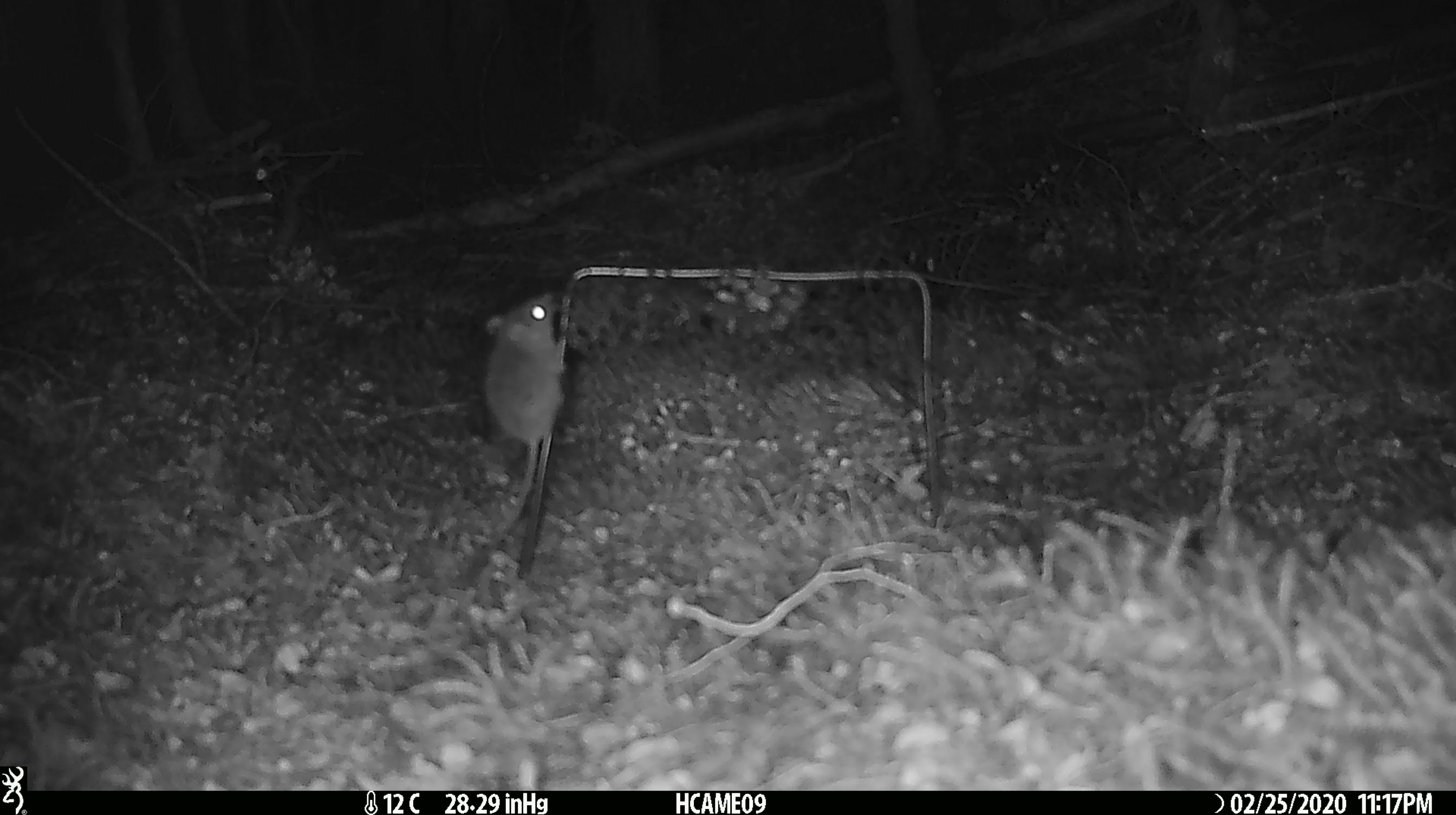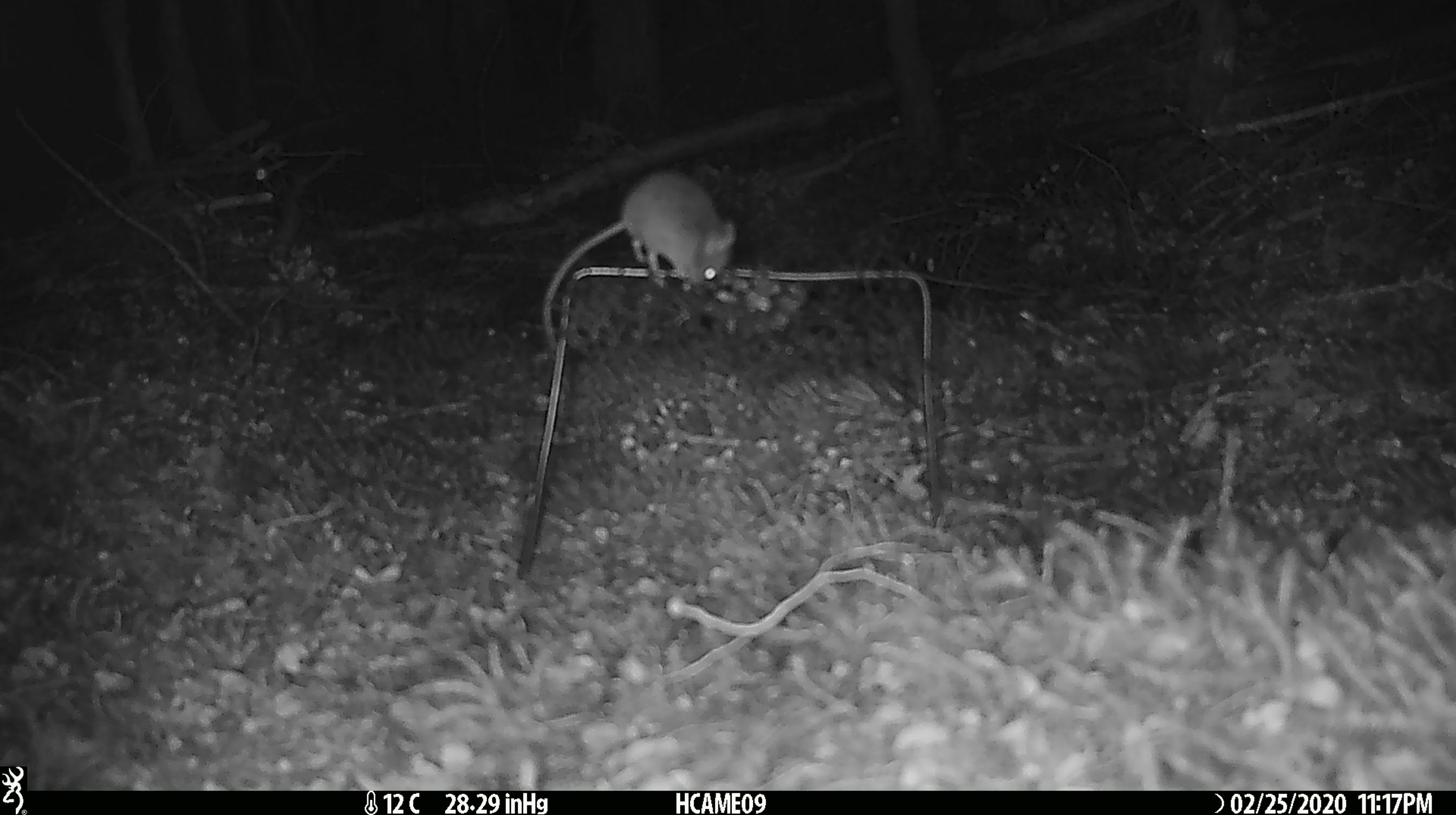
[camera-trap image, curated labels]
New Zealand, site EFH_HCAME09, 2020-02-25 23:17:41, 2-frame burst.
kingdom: Animalia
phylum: Chordata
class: Mammalia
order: Rodentia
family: Muridae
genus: Mus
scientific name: Mus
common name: mouse